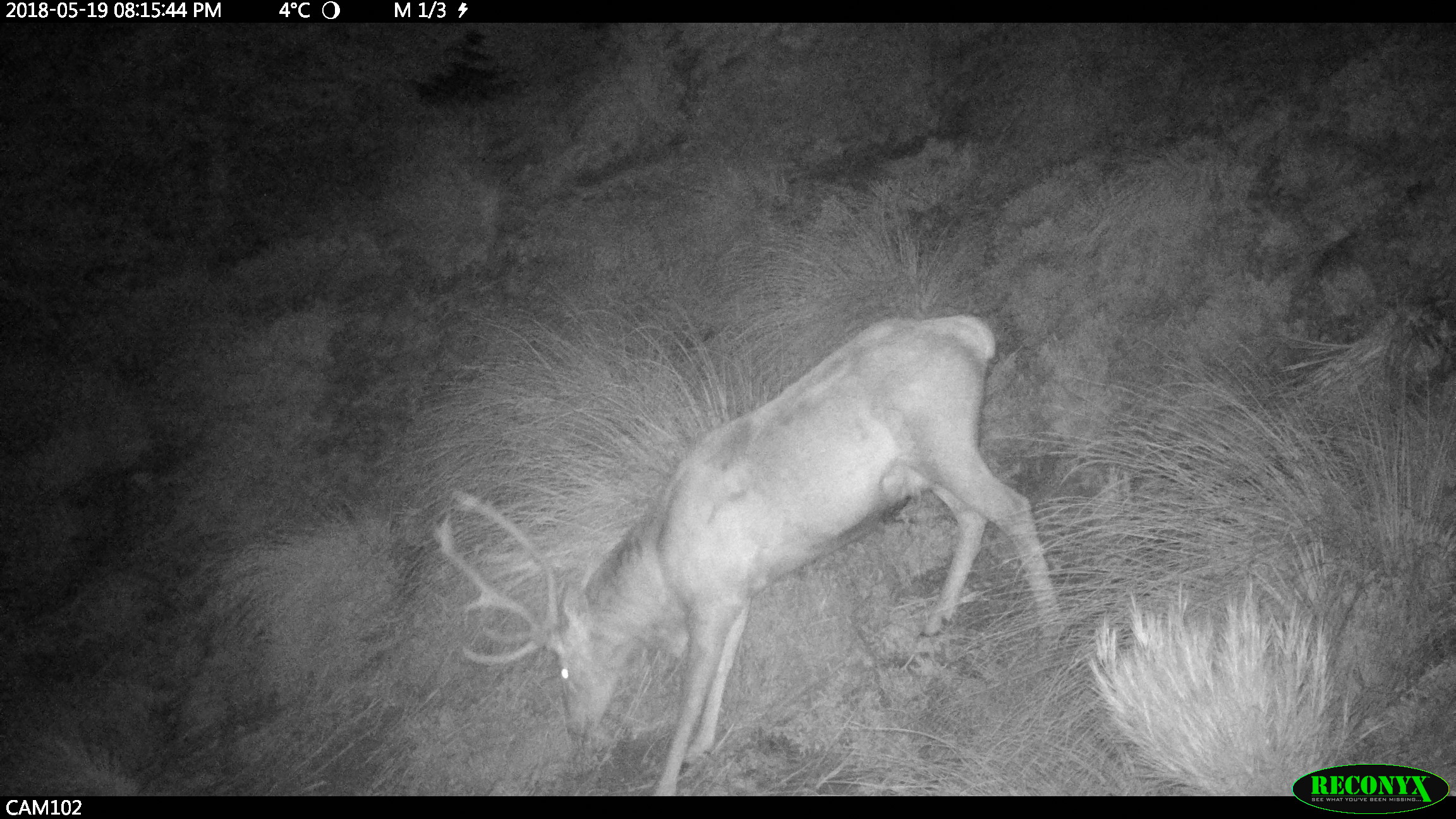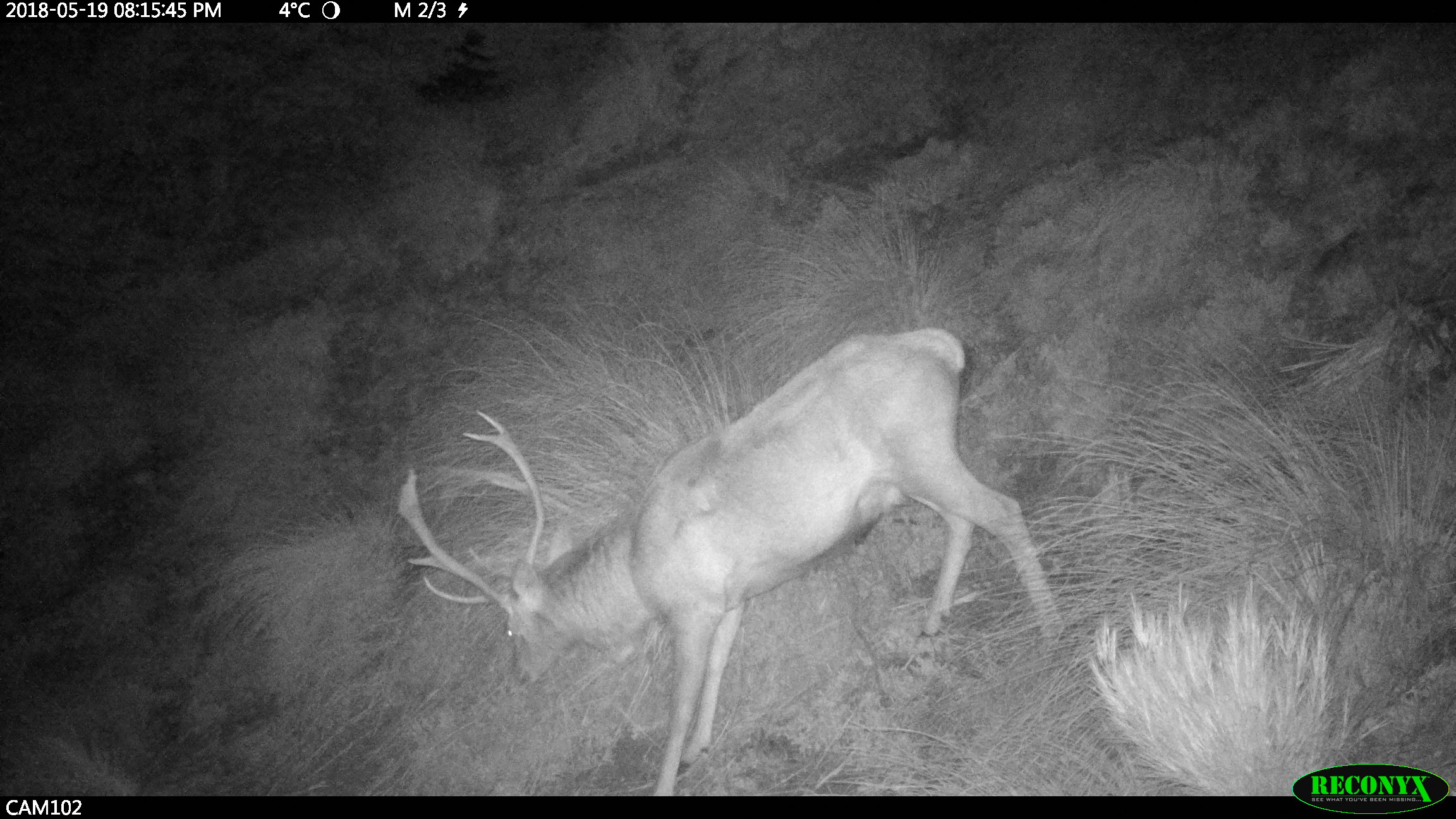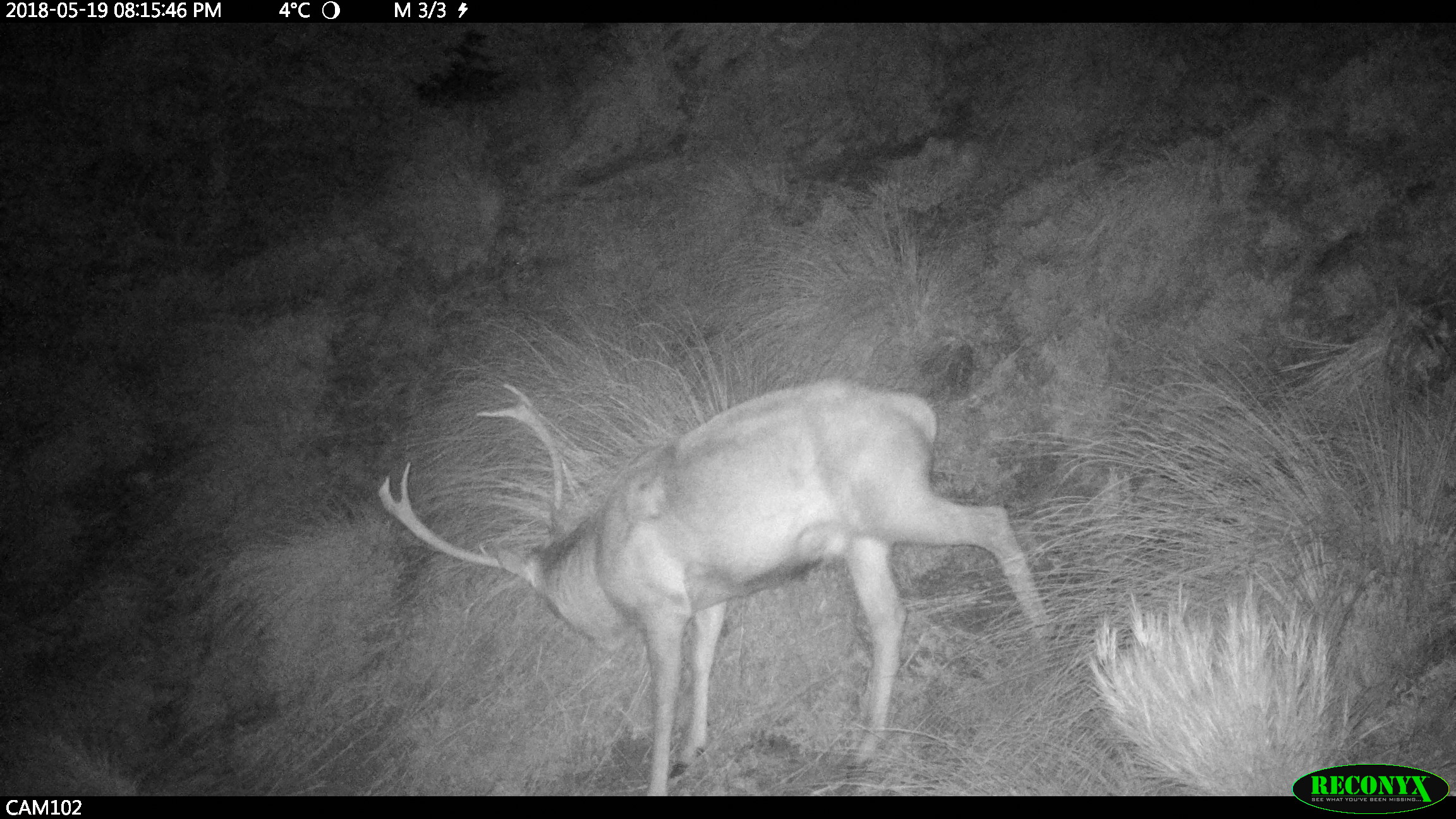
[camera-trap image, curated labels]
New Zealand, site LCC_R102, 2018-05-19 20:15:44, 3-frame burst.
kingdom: Animalia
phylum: Chordata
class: Mammalia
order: Artiodactyla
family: Cervidae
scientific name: Cervidae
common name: deer